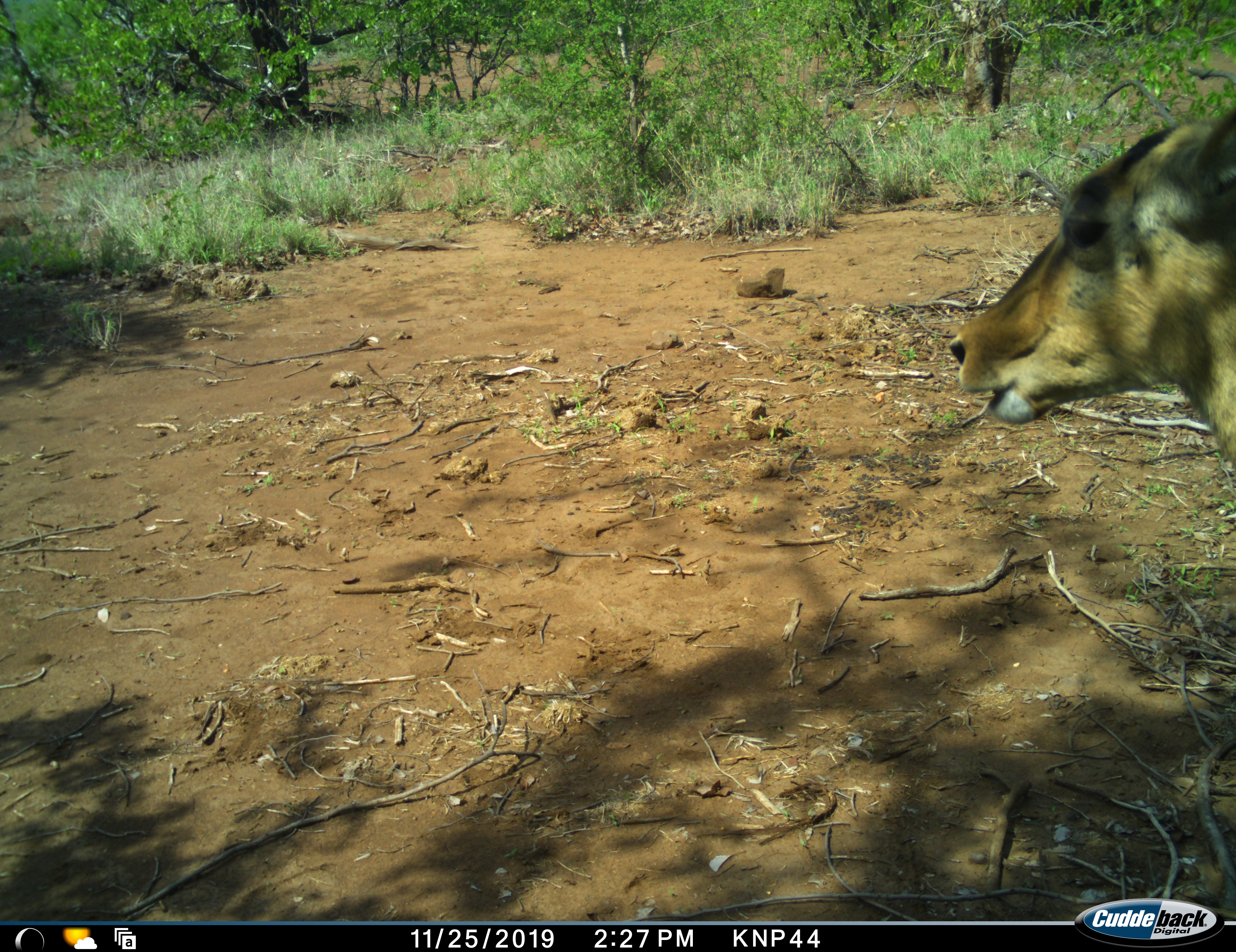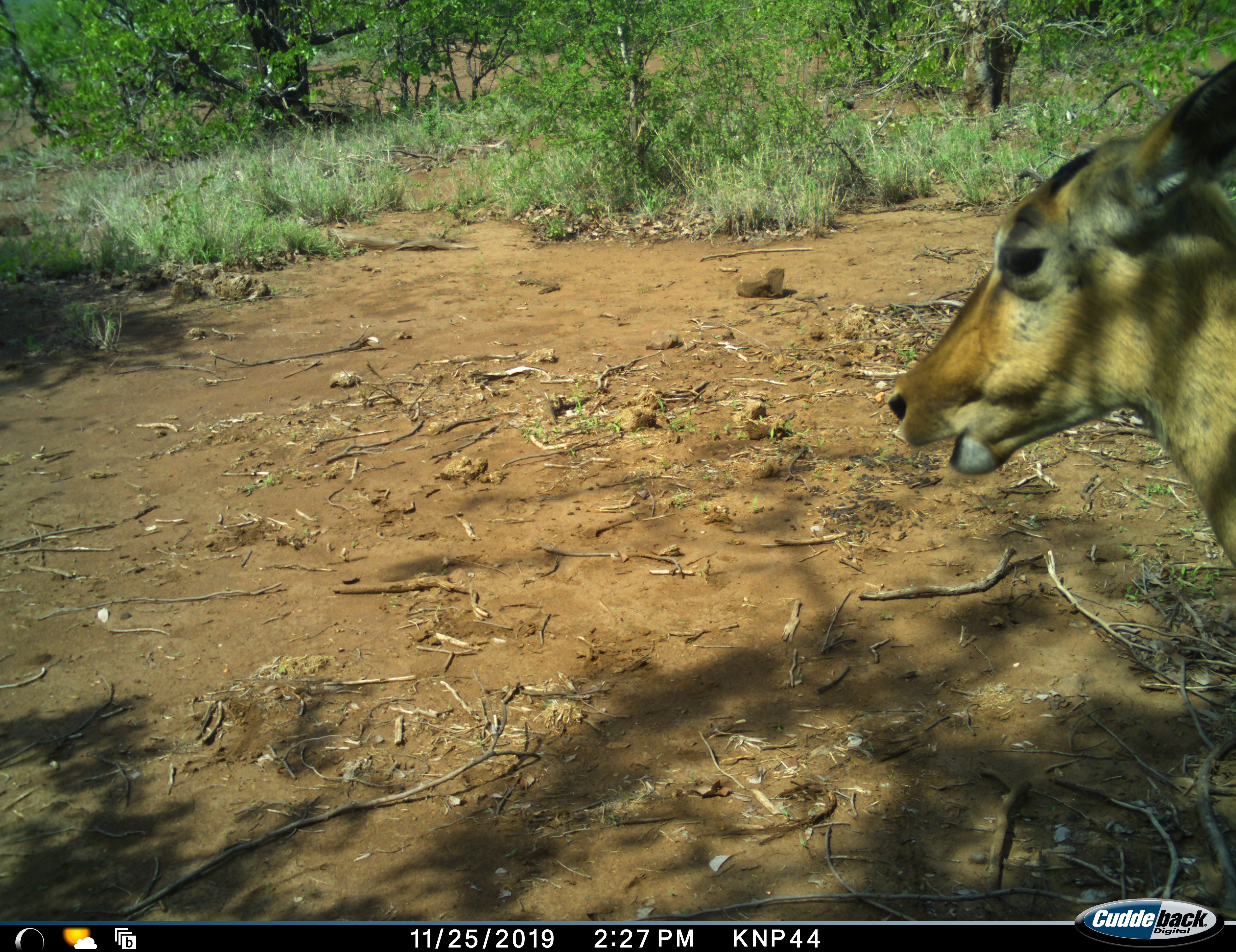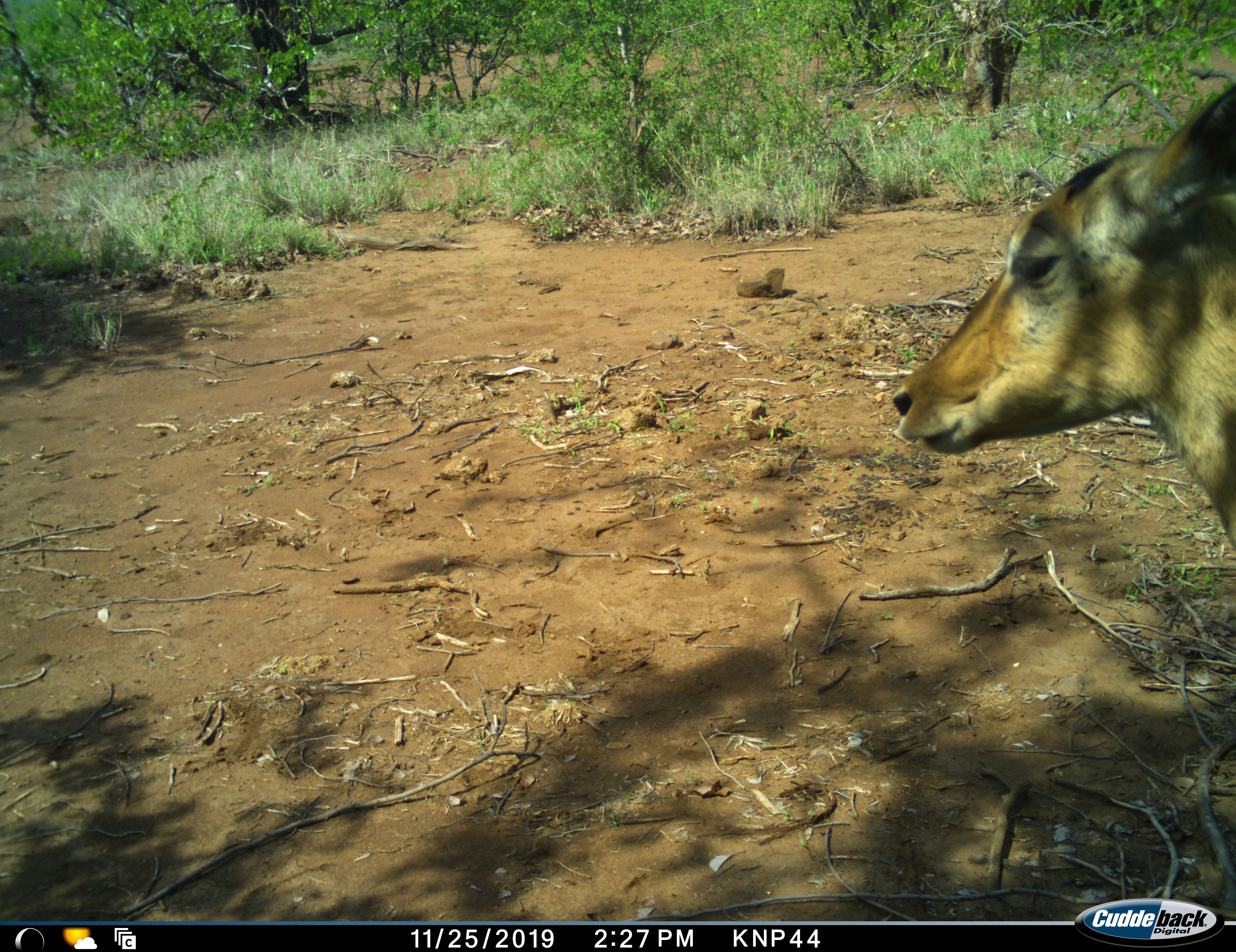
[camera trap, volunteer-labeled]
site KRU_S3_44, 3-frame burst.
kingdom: Animalia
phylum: Chordata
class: Mammalia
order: Artiodactyla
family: Bovidae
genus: Aepyceros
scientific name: Aepyceros melampus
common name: impala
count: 1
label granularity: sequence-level